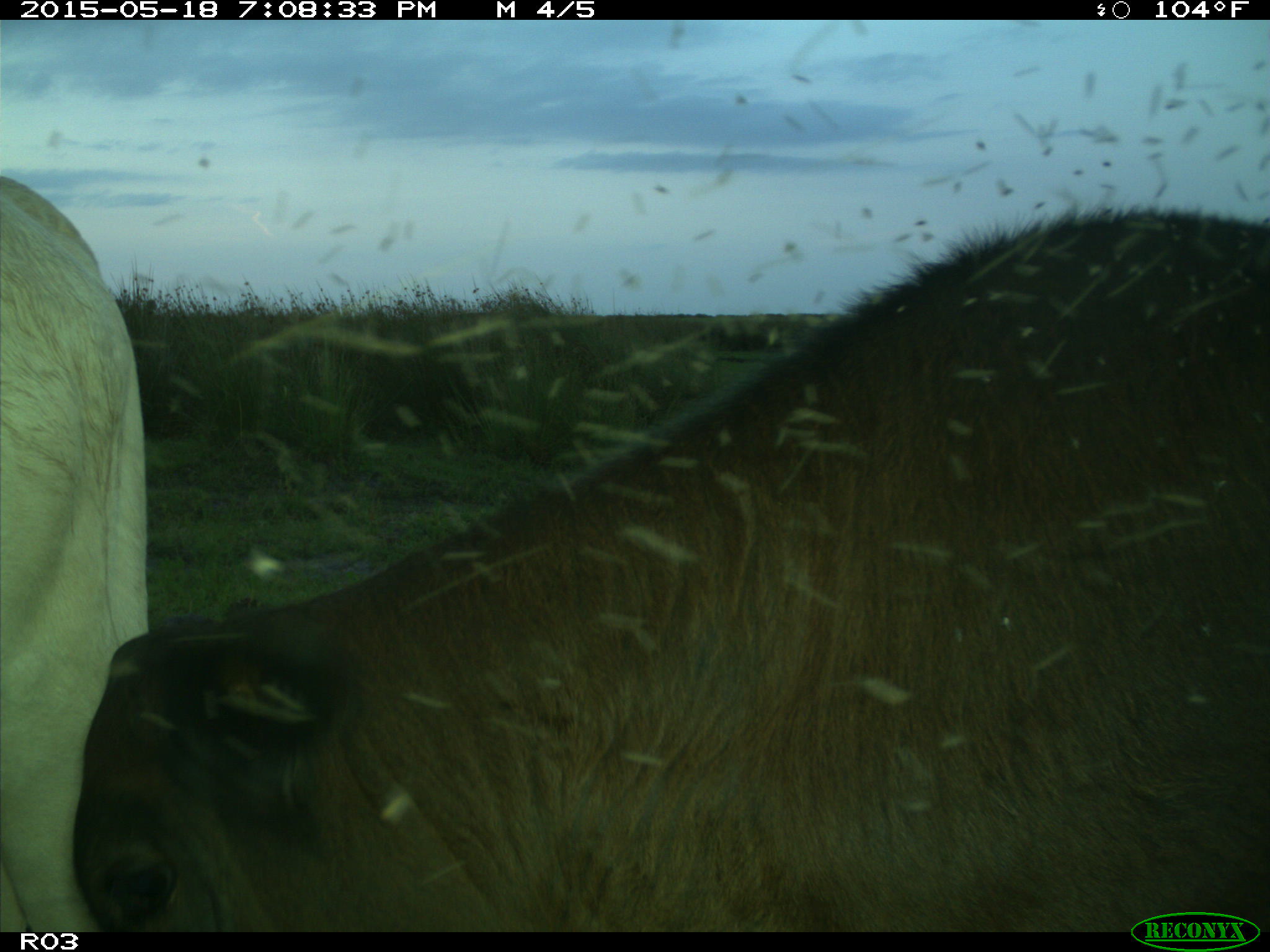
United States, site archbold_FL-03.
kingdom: Animalia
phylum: Chordata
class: Mammalia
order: Artiodactyla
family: Bovidae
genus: Bos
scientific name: Bos taurus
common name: domestic cow